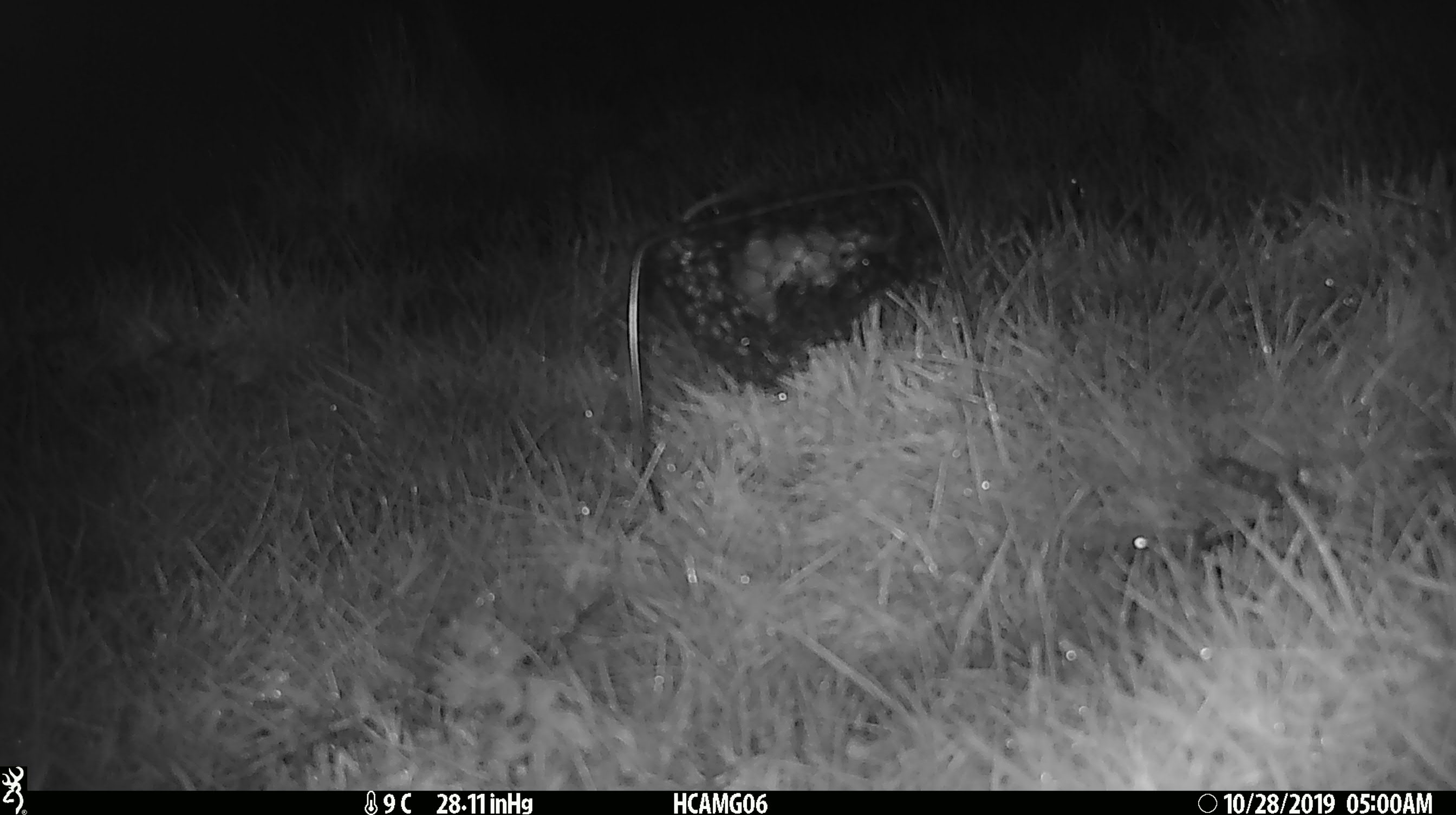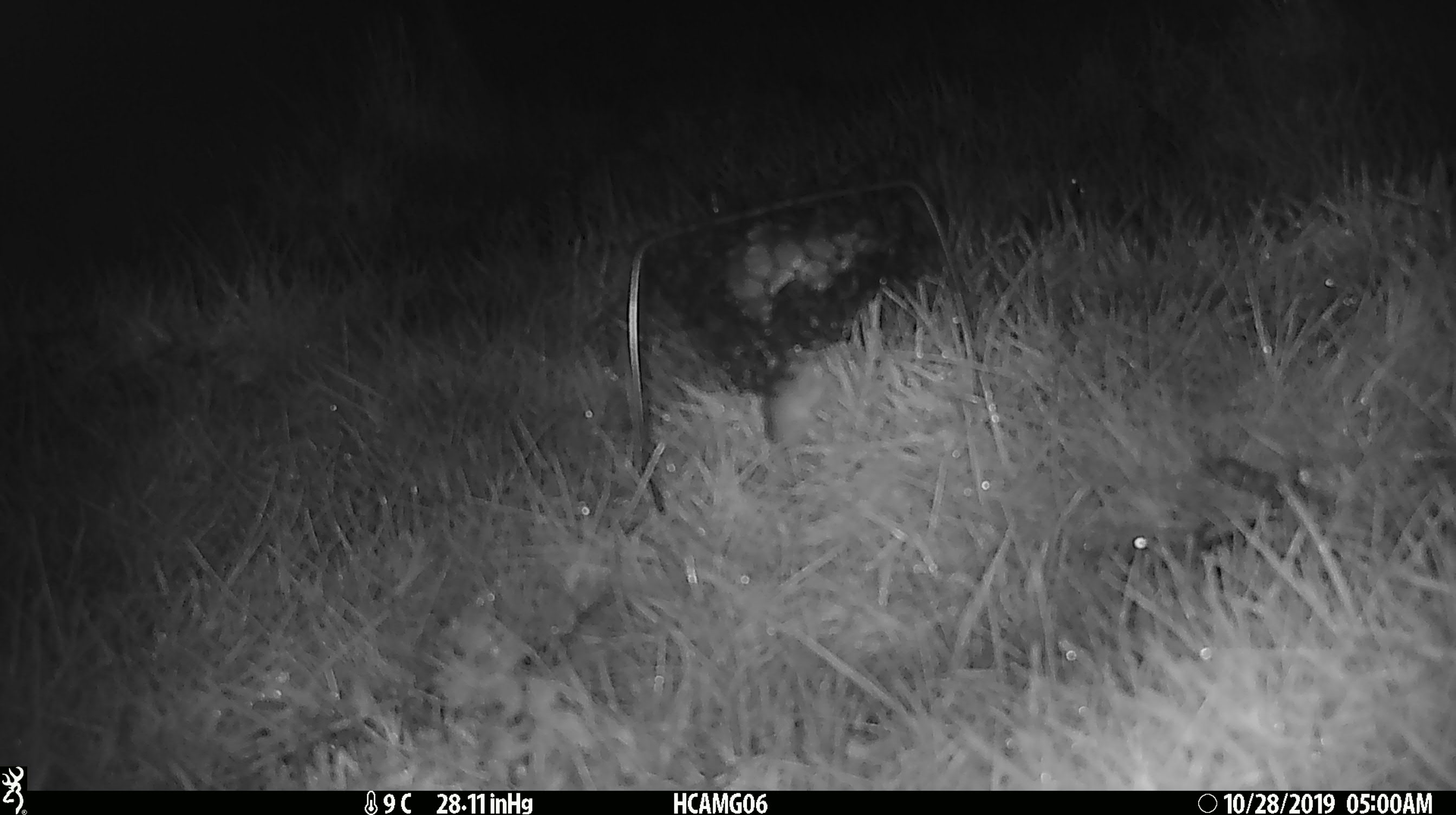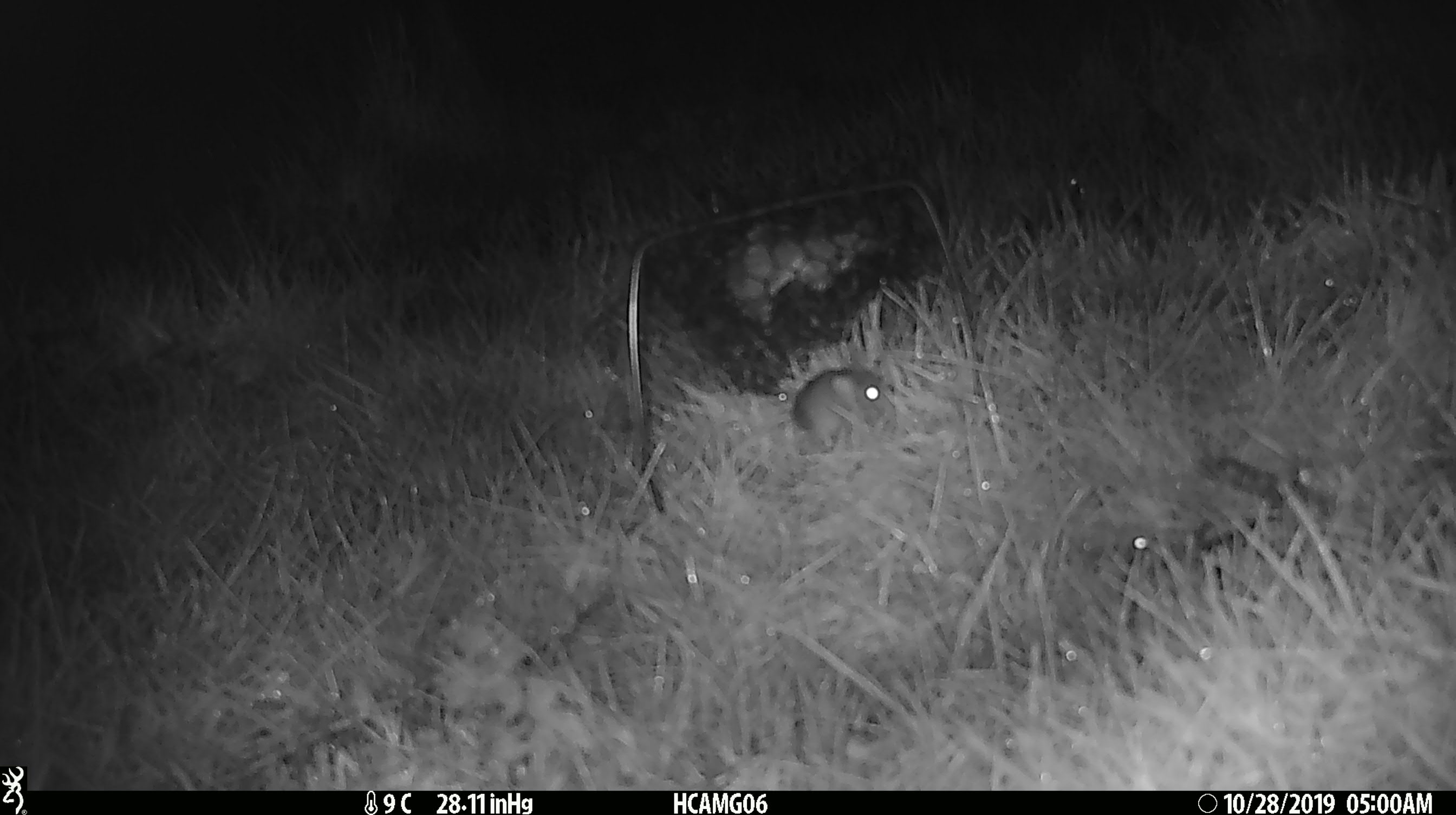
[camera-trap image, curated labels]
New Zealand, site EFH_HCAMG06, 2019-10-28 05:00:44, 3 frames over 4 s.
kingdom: Animalia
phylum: Chordata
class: Mammalia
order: Rodentia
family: Muridae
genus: Mus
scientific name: Mus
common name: mouse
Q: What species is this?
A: Mouse (Mus).